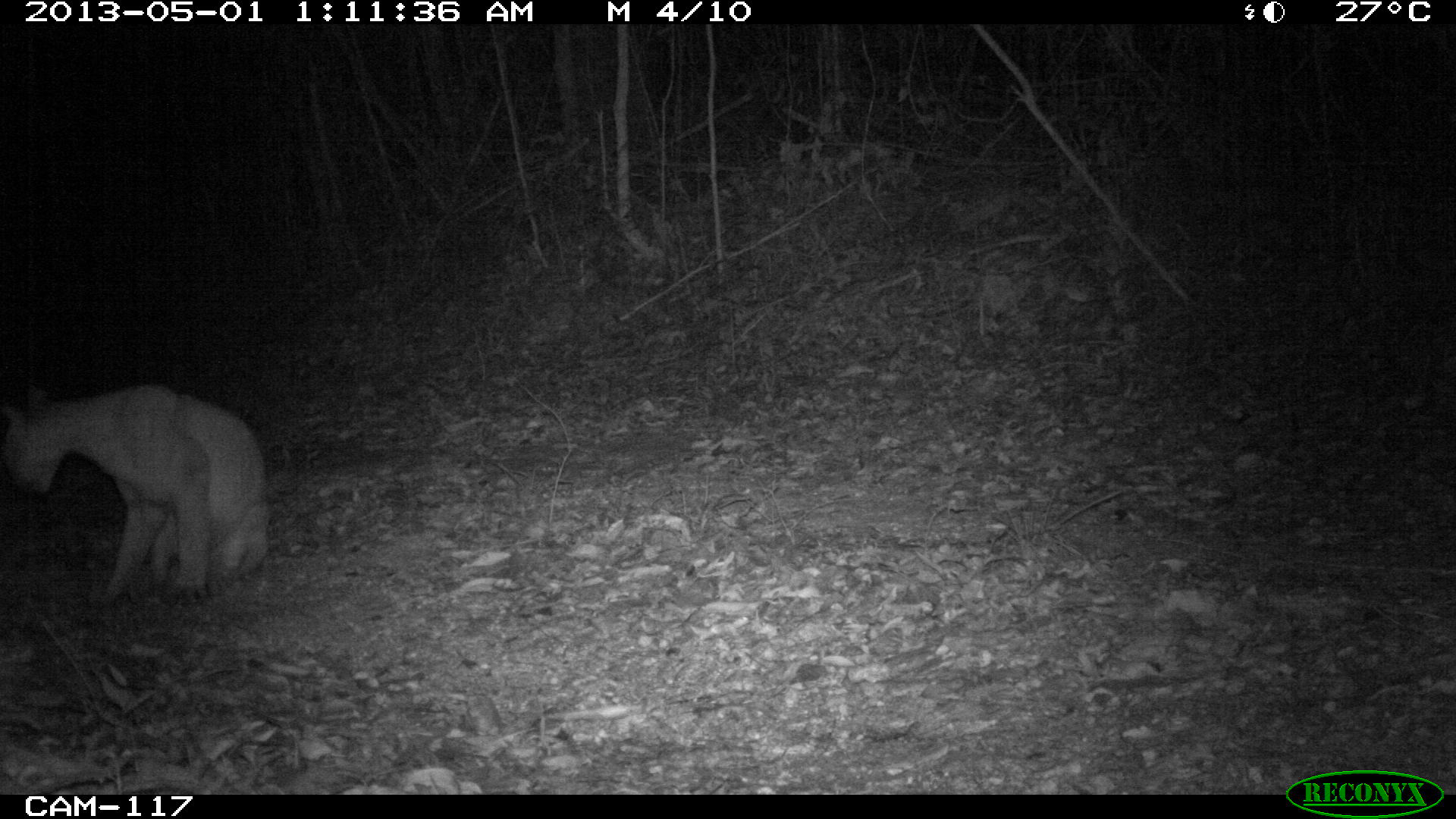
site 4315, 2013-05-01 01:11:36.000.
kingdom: Animalia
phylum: Chordata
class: Mammalia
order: Carnivora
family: Felidae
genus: Puma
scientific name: Puma concolor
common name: mountain lion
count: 1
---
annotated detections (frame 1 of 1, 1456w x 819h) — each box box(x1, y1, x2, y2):
puma concolor: box(0, 384, 270, 604)